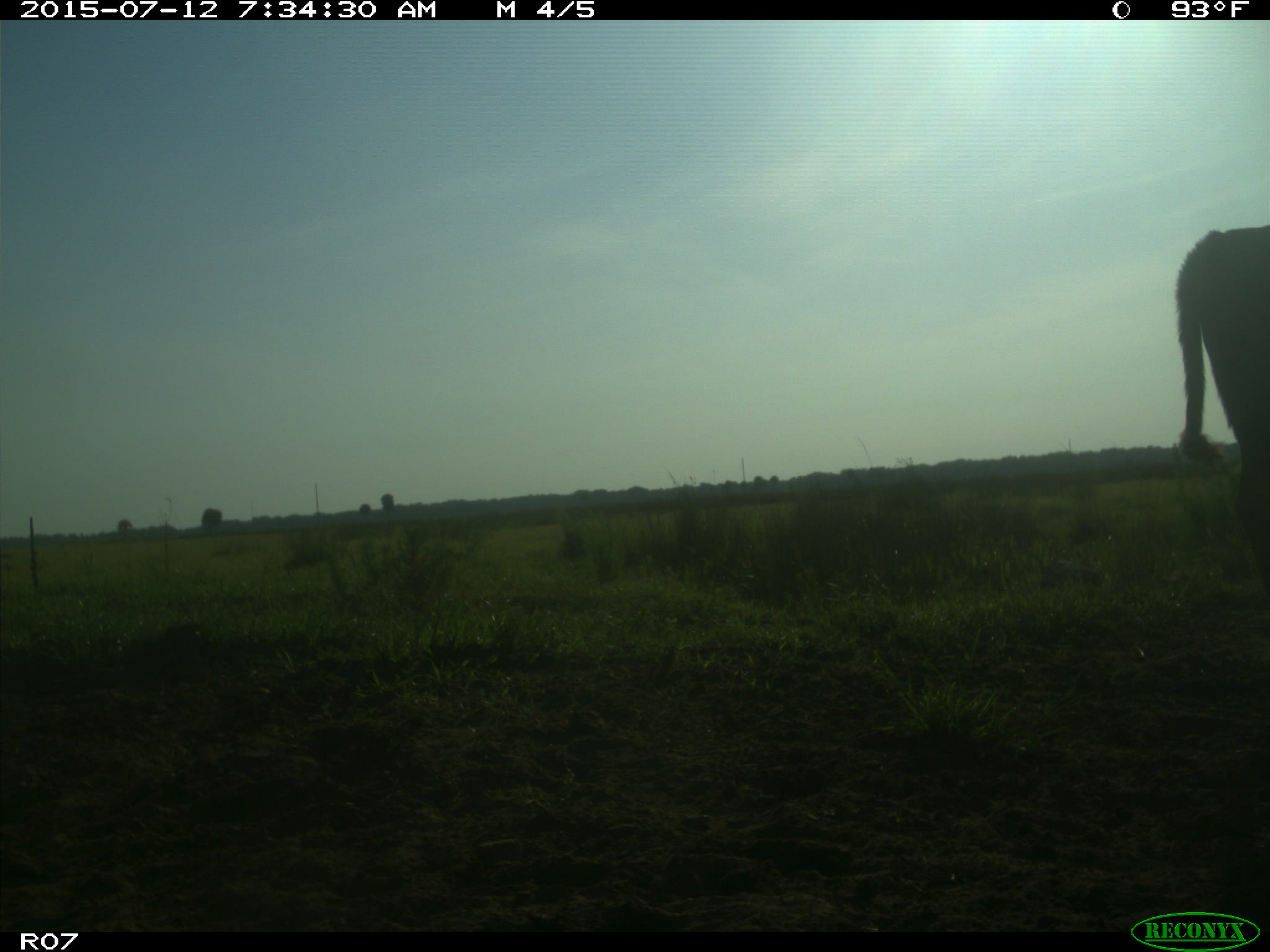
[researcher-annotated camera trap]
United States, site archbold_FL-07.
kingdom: Animalia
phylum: Chordata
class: Mammalia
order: Artiodactyla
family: Bovidae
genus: Bos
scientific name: Bos taurus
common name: domestic cow